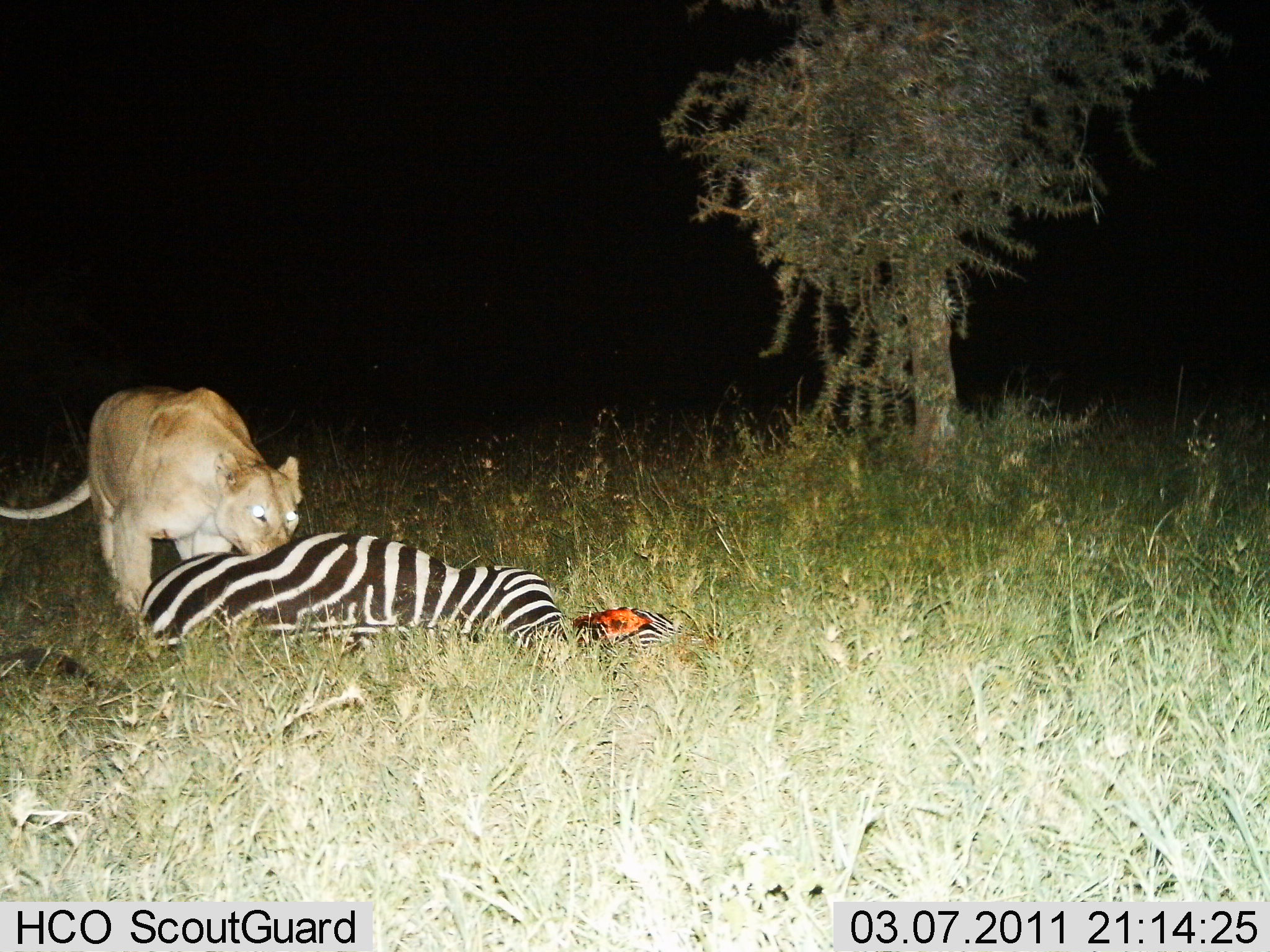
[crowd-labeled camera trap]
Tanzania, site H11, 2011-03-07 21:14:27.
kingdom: Animalia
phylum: Chordata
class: Mammalia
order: Carnivora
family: Felidae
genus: Panthera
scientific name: Panthera leo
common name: lion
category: lionfemale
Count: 1.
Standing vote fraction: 0%.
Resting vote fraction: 0%.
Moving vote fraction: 0%.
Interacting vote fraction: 0%.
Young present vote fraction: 0%.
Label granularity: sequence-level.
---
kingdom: Animalia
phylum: Chordata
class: Mammalia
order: Perissodactyla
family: Equidae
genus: Equus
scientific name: Equus quagga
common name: plains zebra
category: zebra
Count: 1.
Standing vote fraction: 0%.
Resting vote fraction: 60%.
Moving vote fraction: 0%.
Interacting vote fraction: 40%.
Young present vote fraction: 0%.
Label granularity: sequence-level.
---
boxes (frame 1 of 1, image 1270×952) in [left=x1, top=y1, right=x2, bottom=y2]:
animal: [left=134, top=530, right=707, bottom=701]; [left=1, top=385, right=305, bottom=666]